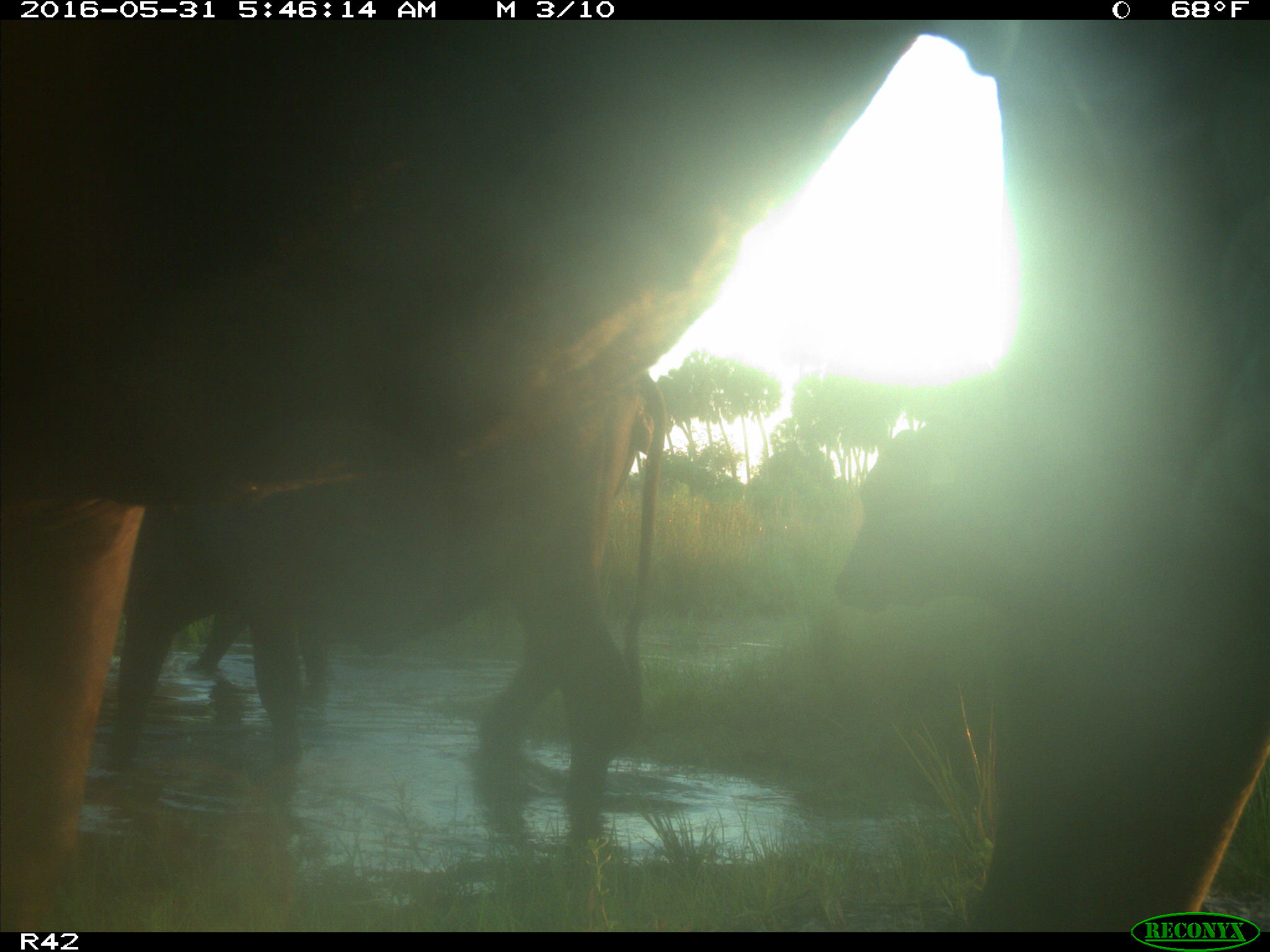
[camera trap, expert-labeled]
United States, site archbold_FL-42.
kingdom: Animalia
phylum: Chordata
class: Mammalia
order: Artiodactyla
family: Bovidae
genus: Bos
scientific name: Bos taurus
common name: domestic cow